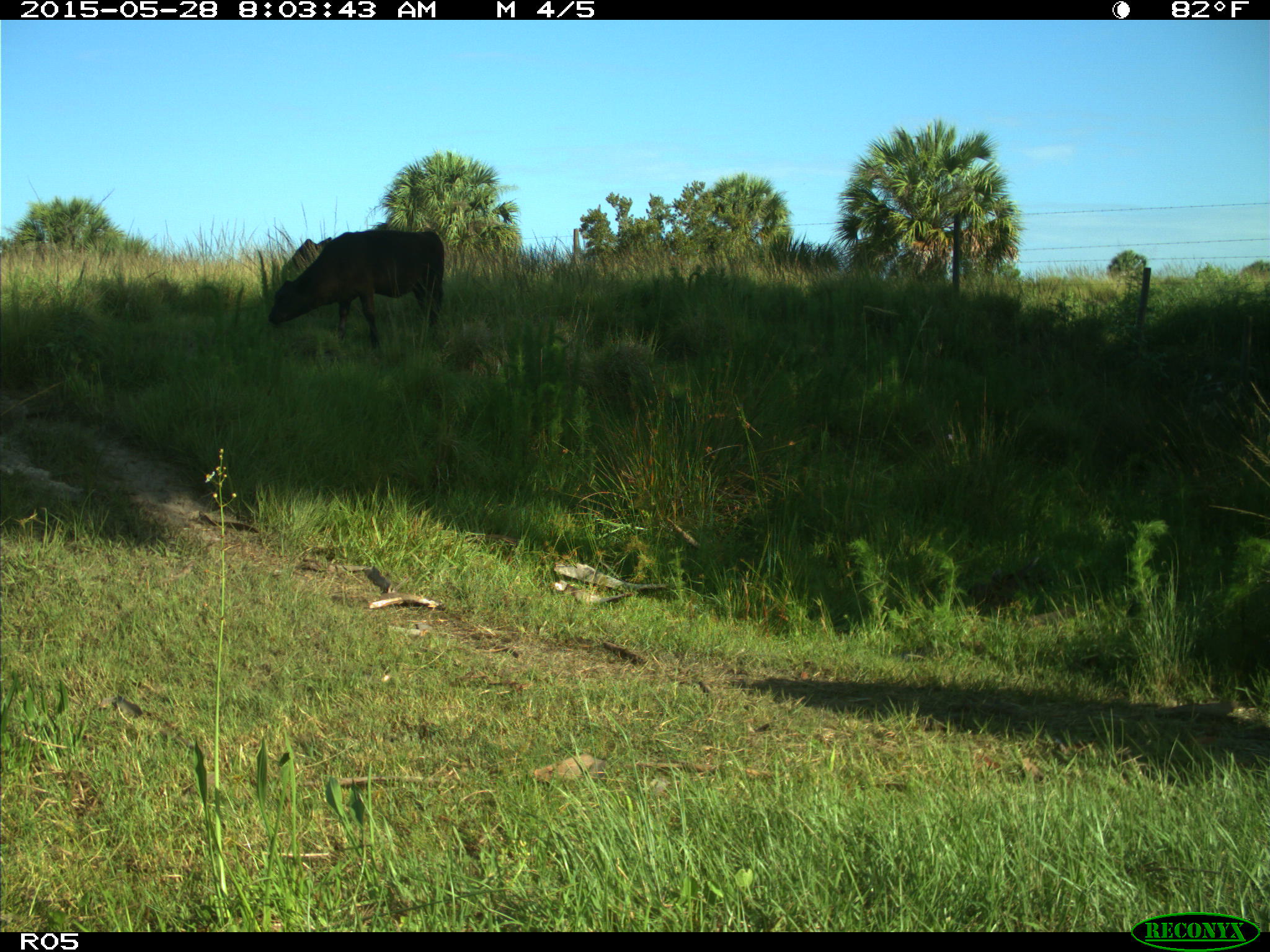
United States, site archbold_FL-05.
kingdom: Animalia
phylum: Chordata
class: Mammalia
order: Artiodactyla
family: Bovidae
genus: Bos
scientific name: Bos taurus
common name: domestic cow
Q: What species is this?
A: Bos taurus (domestic cow).